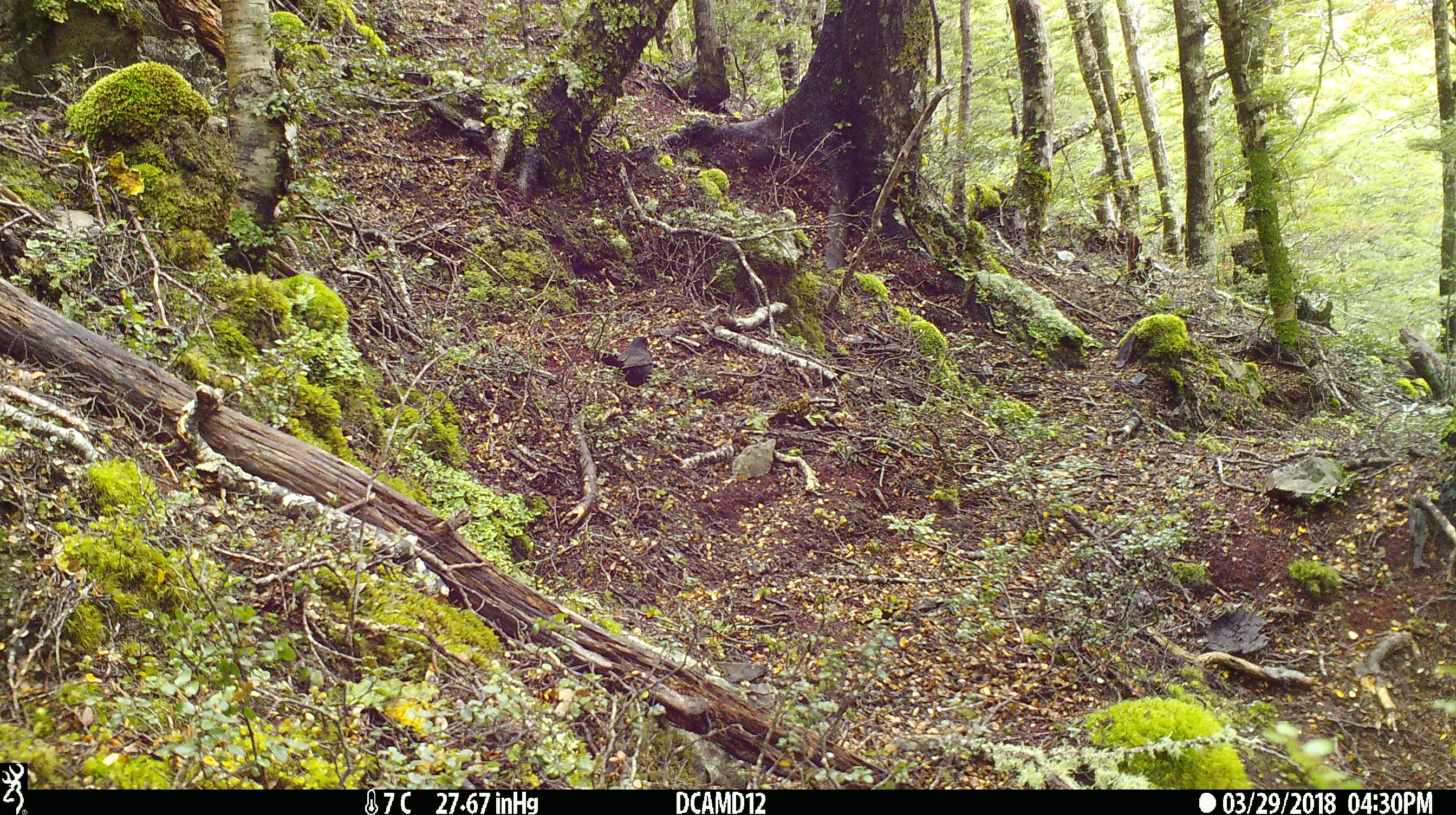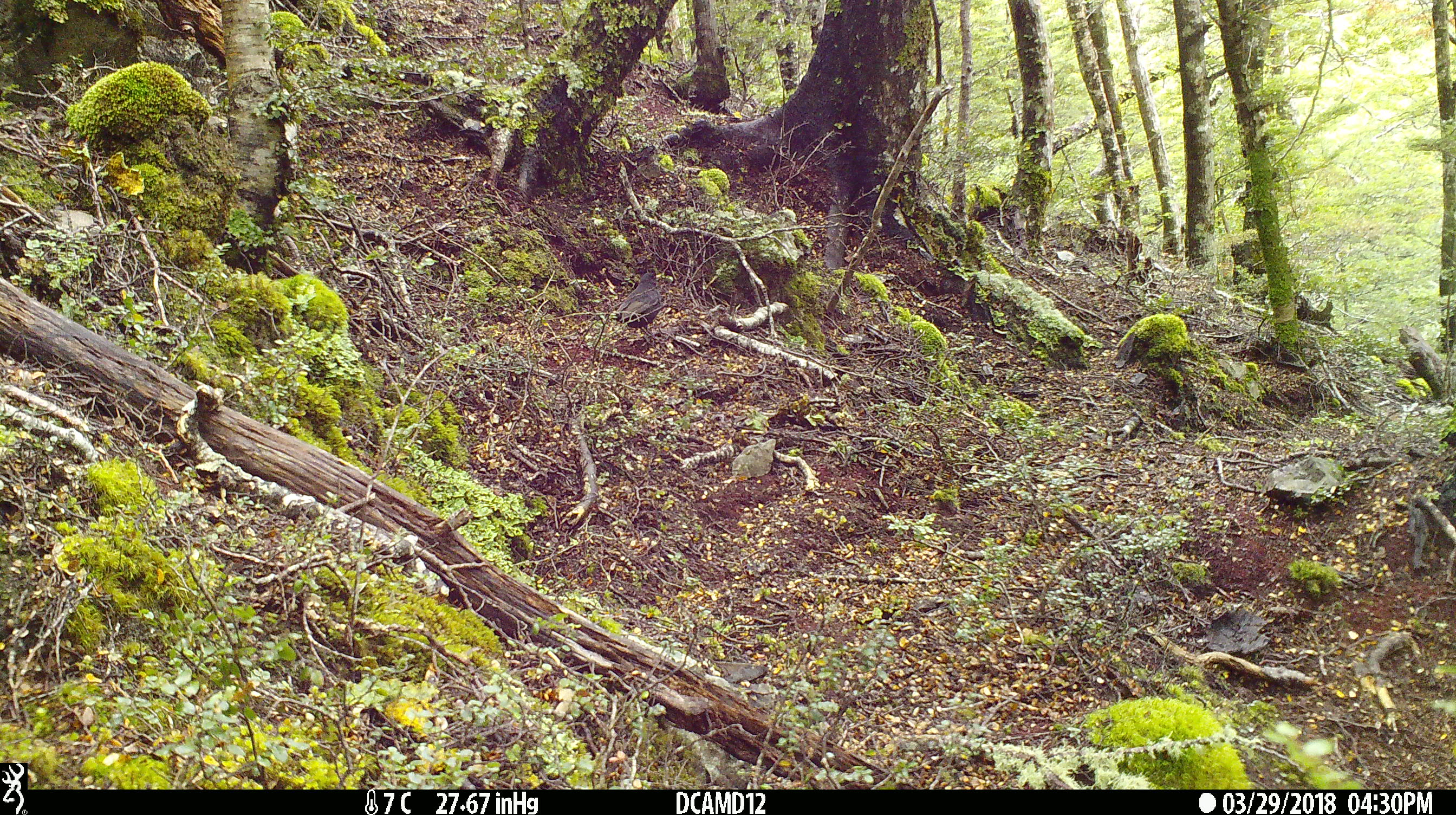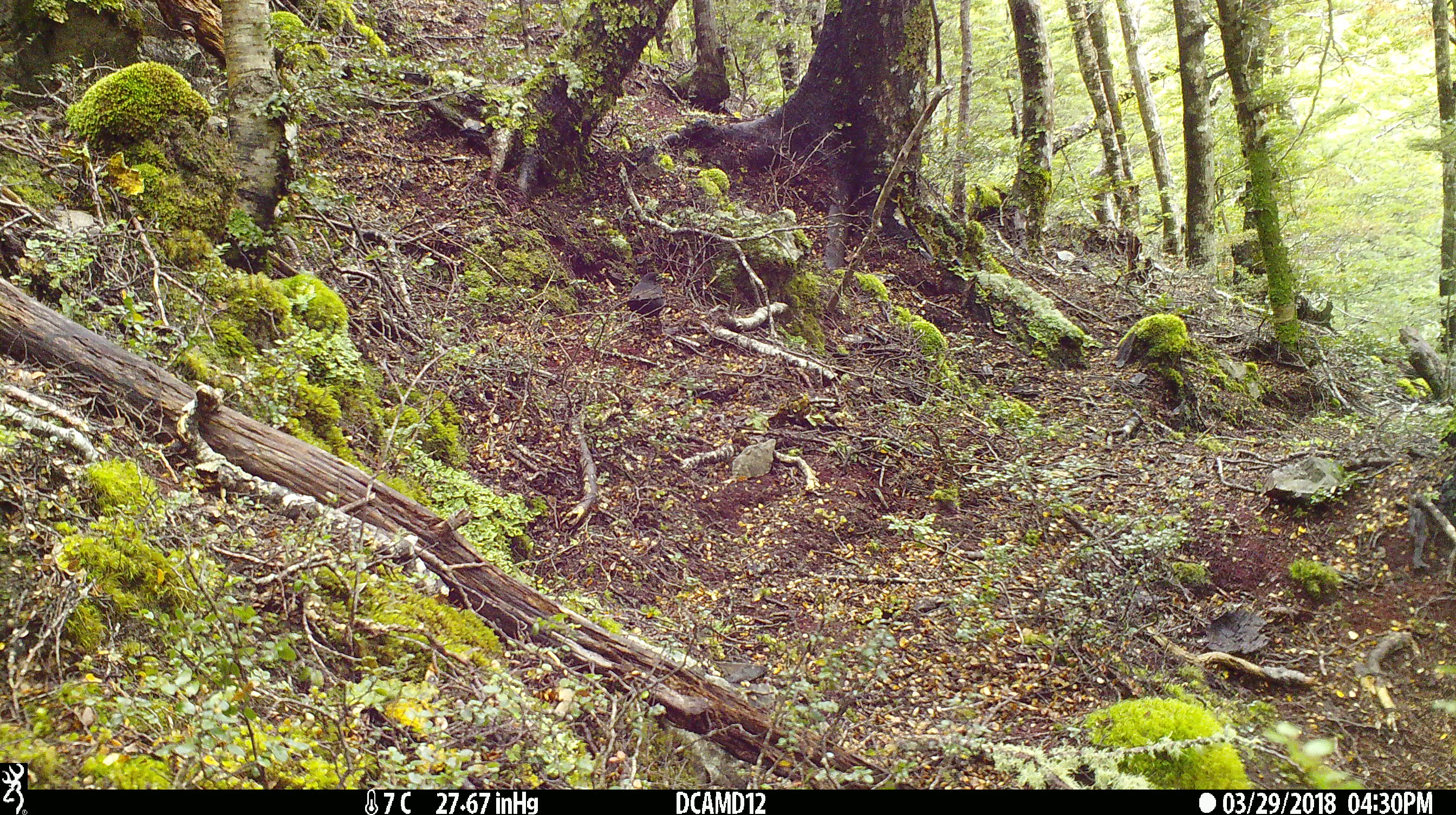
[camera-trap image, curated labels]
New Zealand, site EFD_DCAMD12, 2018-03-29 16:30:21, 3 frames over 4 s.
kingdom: Animalia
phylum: Chordata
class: Aves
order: Passeriformes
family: Turdidae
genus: Turdus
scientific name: Turdus merula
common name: eurasian blackbird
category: blackbird